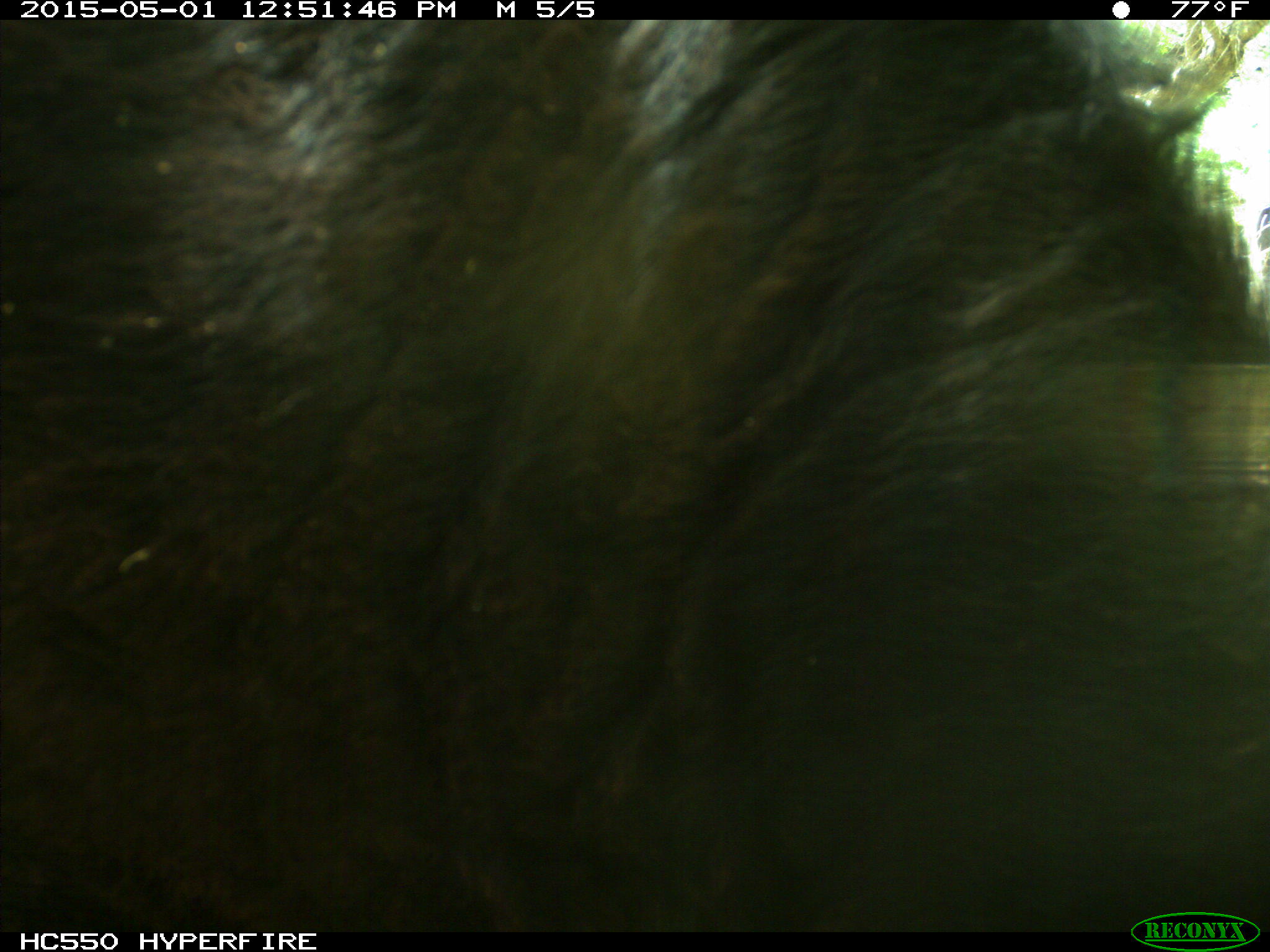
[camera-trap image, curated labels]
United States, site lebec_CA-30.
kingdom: Animalia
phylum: Chordata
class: Mammalia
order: Artiodactyla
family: Bovidae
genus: Bos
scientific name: Bos taurus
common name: domestic cow